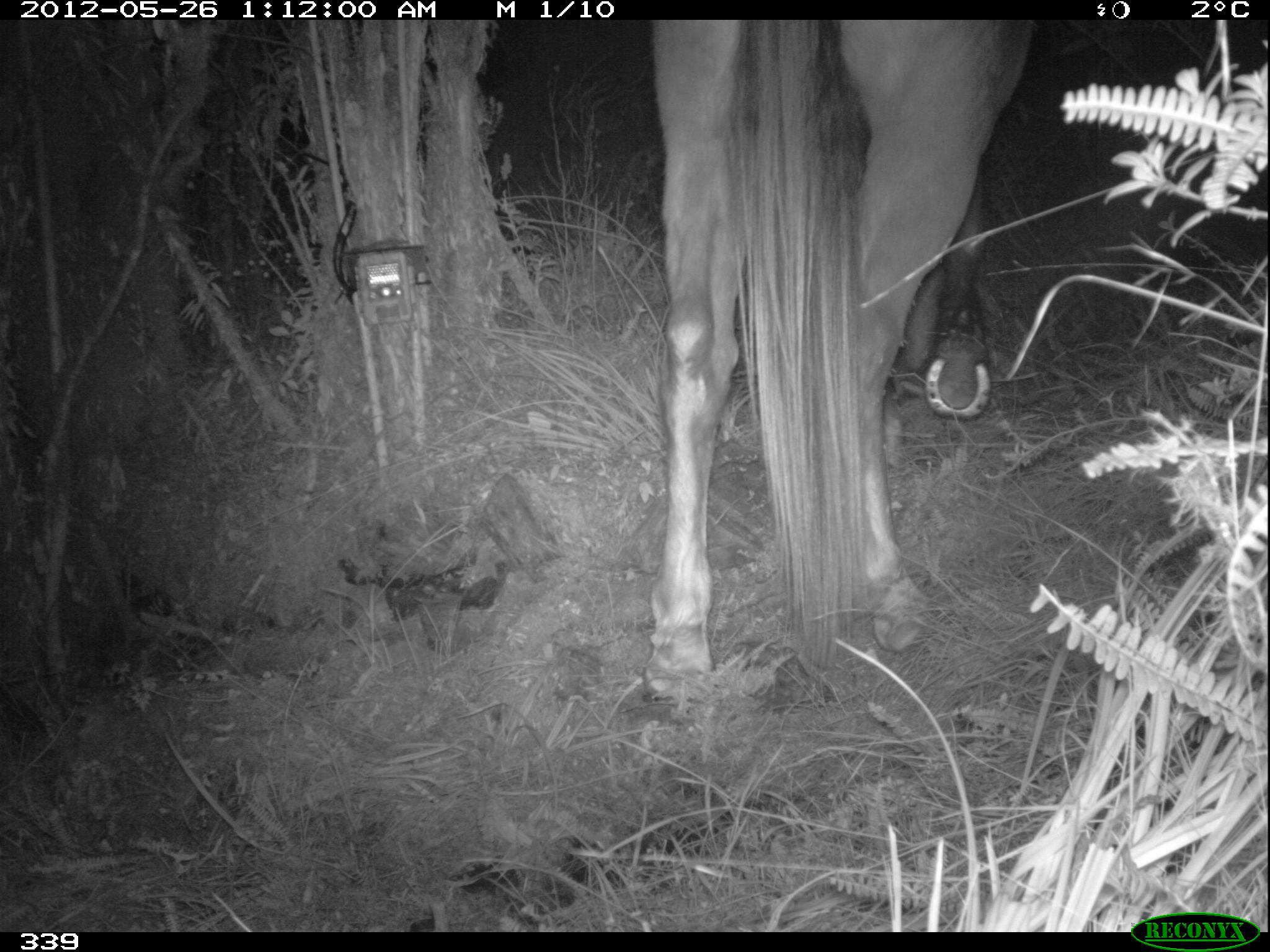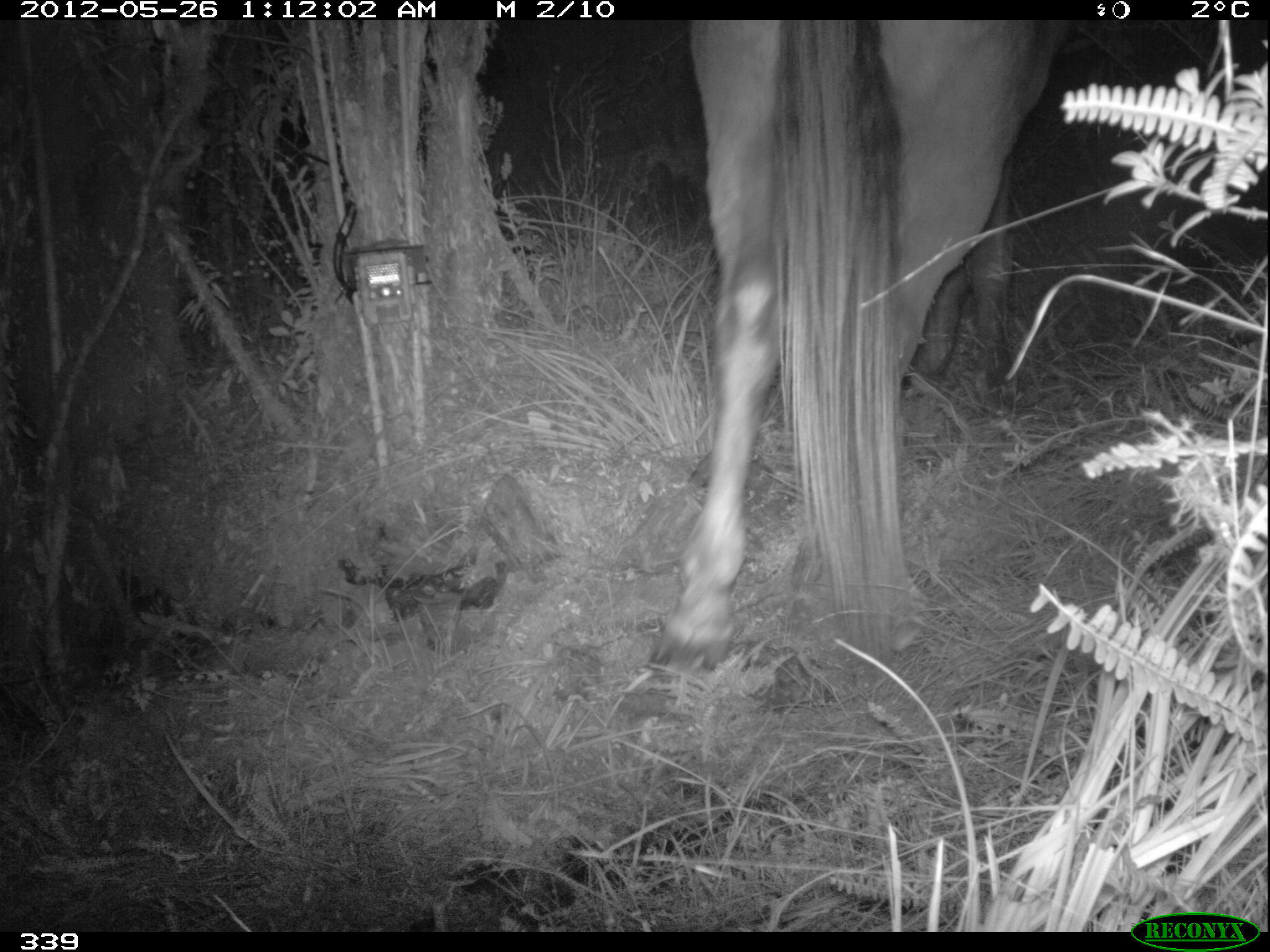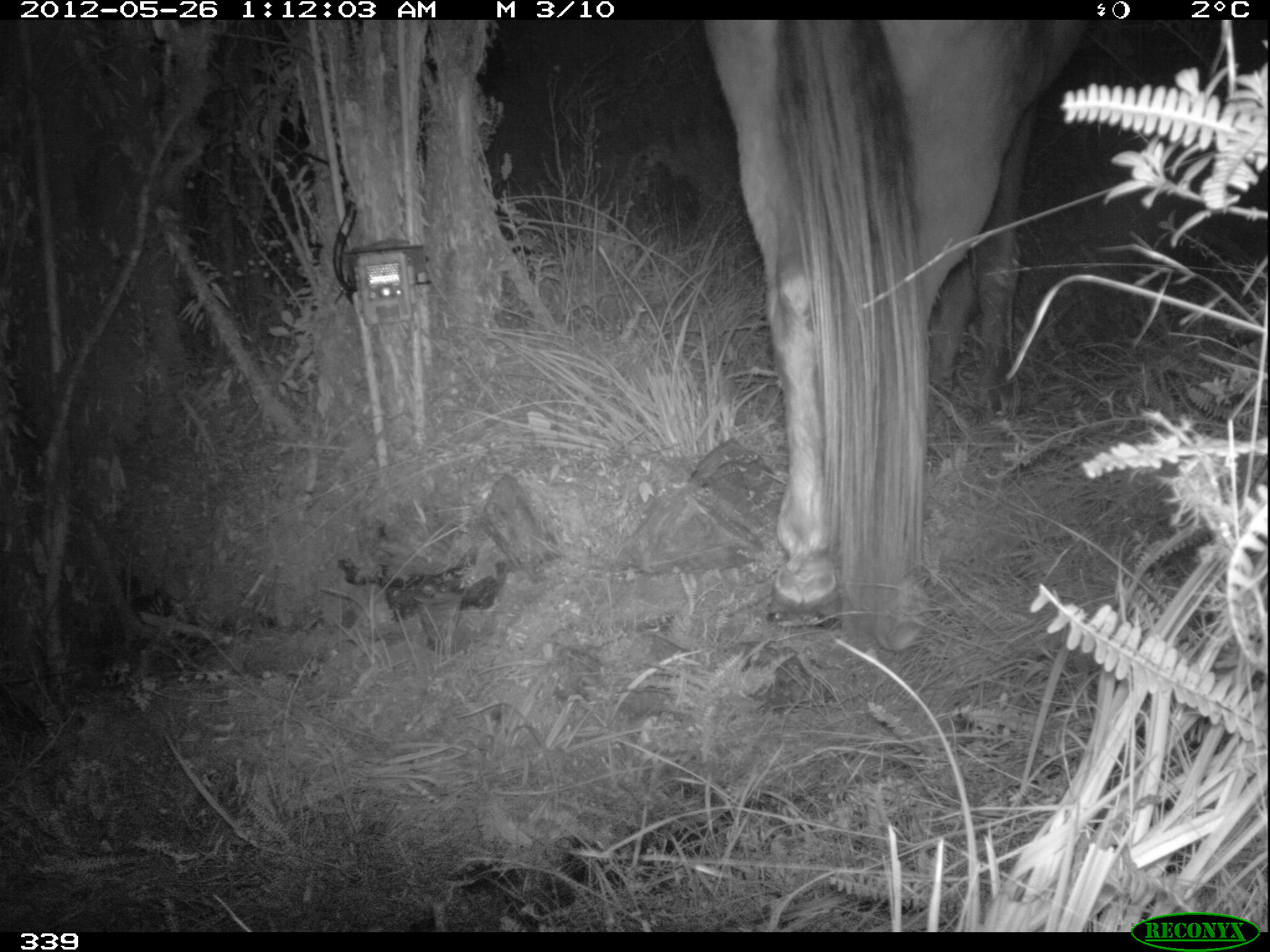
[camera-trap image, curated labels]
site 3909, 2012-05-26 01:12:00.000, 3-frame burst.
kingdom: Animalia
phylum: Chordata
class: Mammalia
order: Perissodactyla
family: Equidae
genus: Equus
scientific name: Equus caballus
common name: domestic horse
Equus caballus (domestic horse).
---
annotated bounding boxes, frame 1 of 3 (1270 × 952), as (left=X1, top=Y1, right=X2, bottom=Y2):
equus caballus: (left=631, top=20, right=1033, bottom=704)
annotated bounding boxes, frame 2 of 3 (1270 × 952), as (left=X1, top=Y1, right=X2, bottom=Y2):
equus caballus: (left=641, top=20, right=1069, bottom=677)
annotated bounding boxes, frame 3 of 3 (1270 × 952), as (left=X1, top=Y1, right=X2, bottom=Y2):
equus caballus: (left=697, top=20, right=1086, bottom=651)